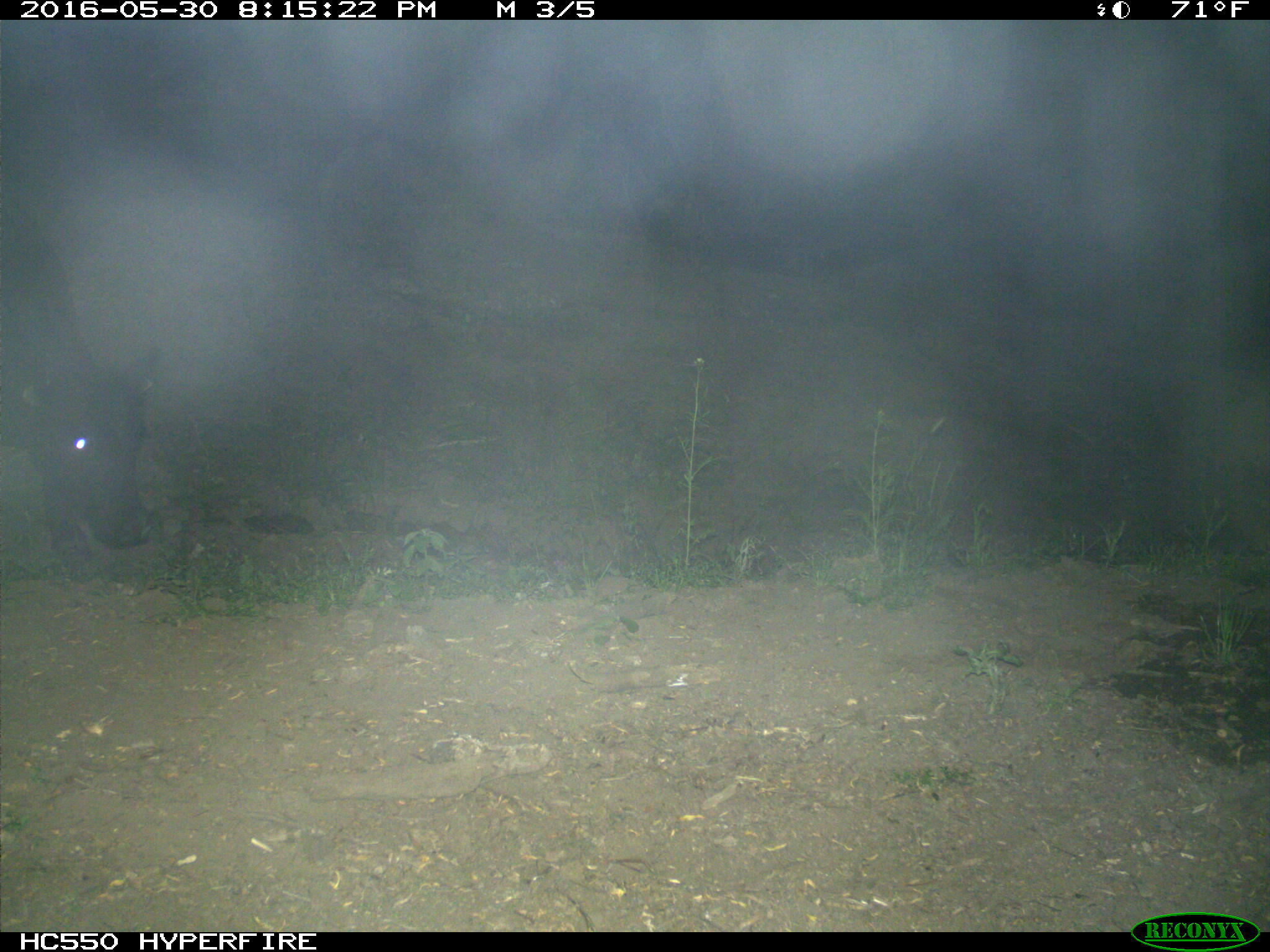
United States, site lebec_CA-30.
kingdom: Animalia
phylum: Chordata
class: Mammalia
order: Artiodactyla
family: Bovidae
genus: Bos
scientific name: Bos taurus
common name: domestic cow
Bos taurus (domestic cow).